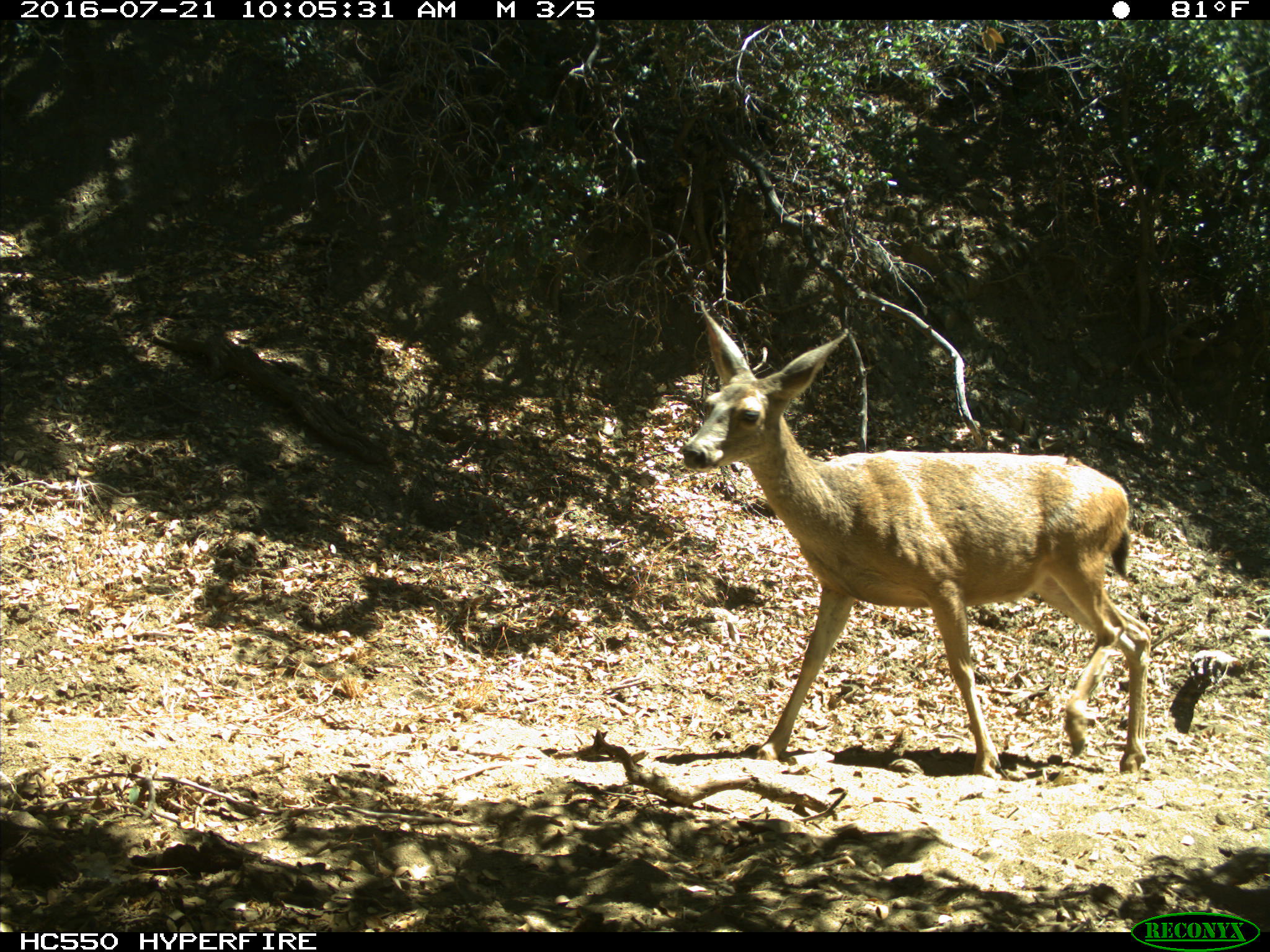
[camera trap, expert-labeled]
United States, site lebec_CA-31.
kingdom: Animalia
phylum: Chordata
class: Mammalia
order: Artiodactyla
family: Cervidae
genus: Odocoileus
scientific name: Odocoileus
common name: deer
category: unidentified deer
Unidentified deer (deer) (Odocoileus).